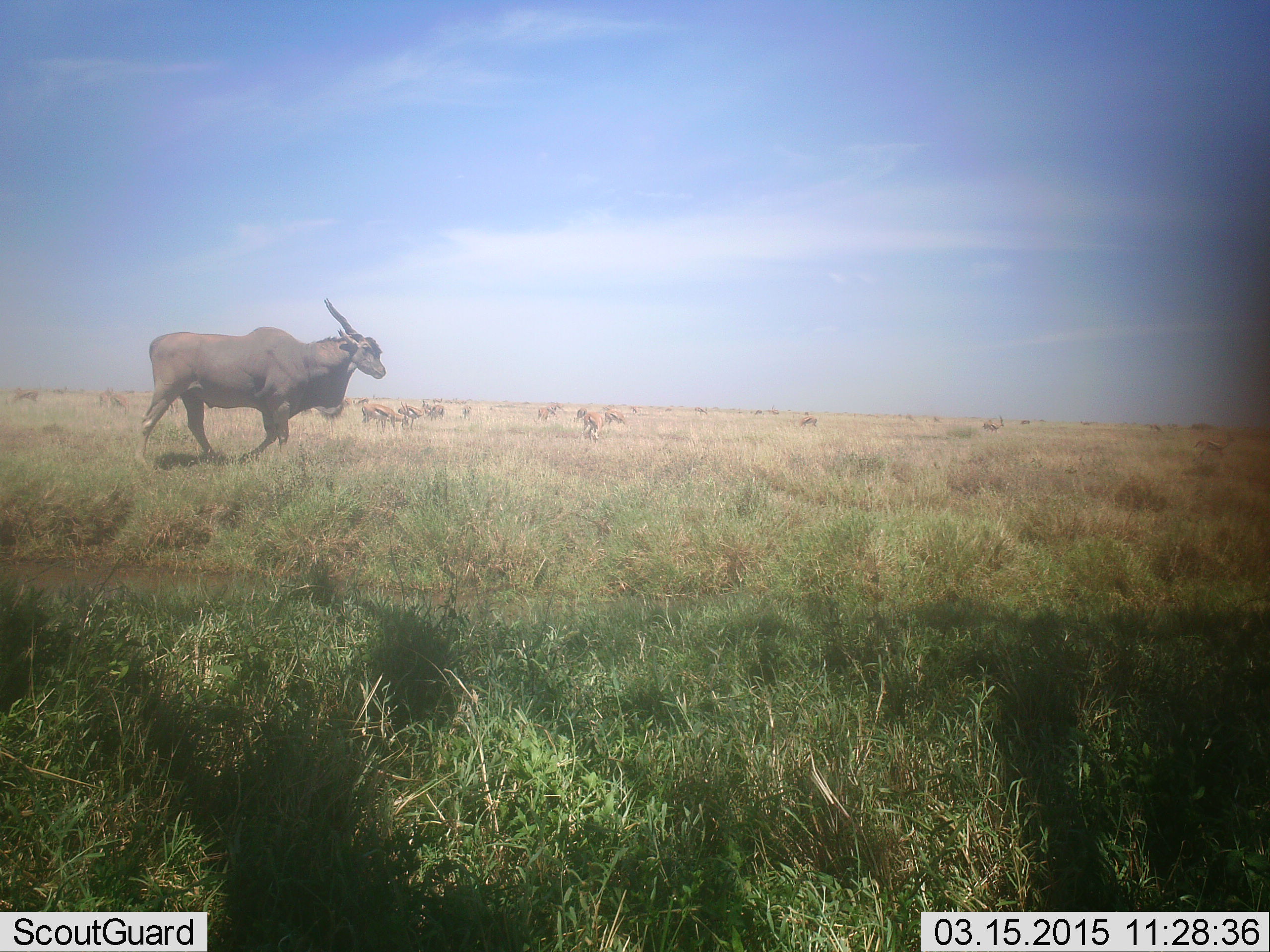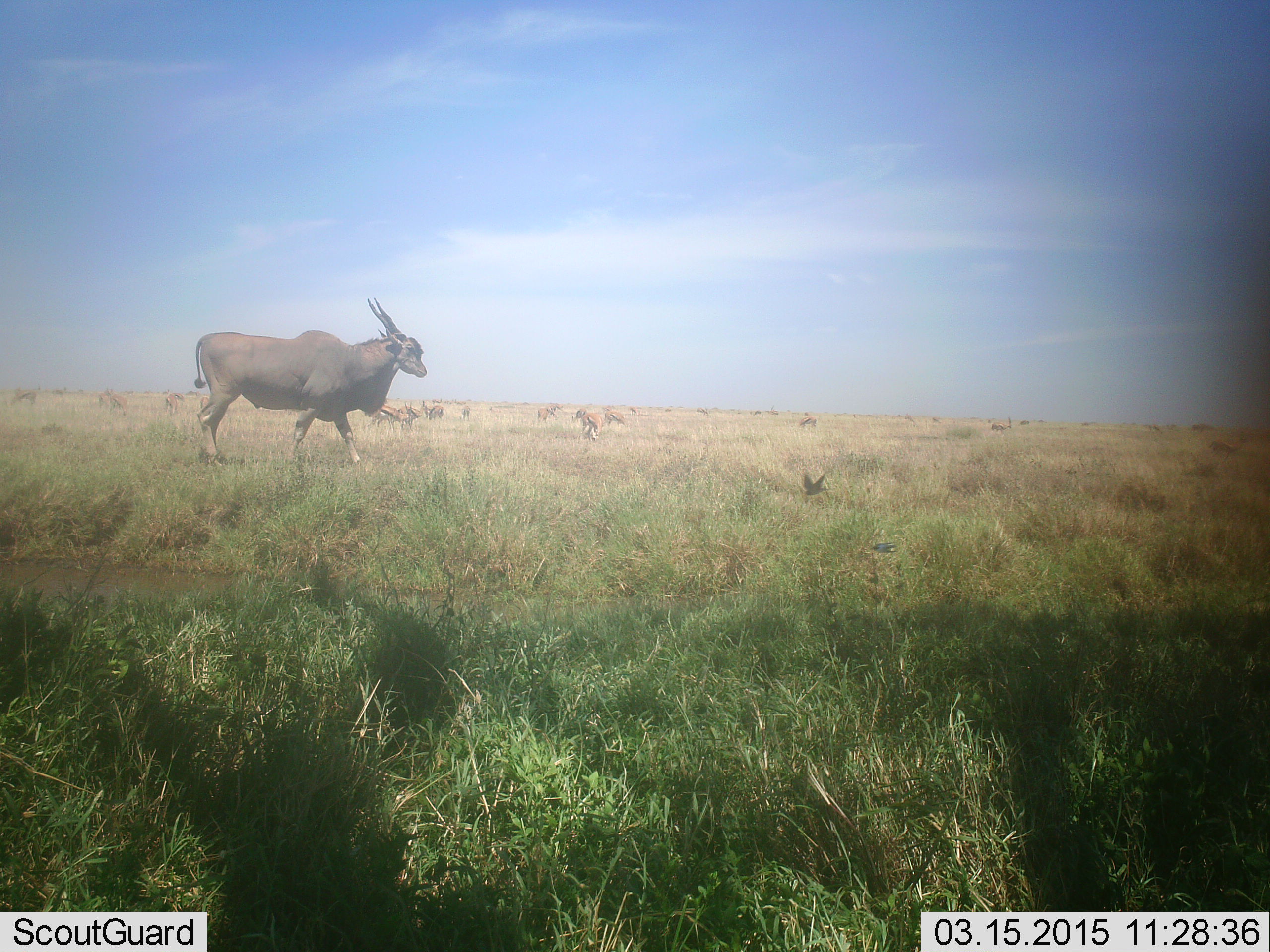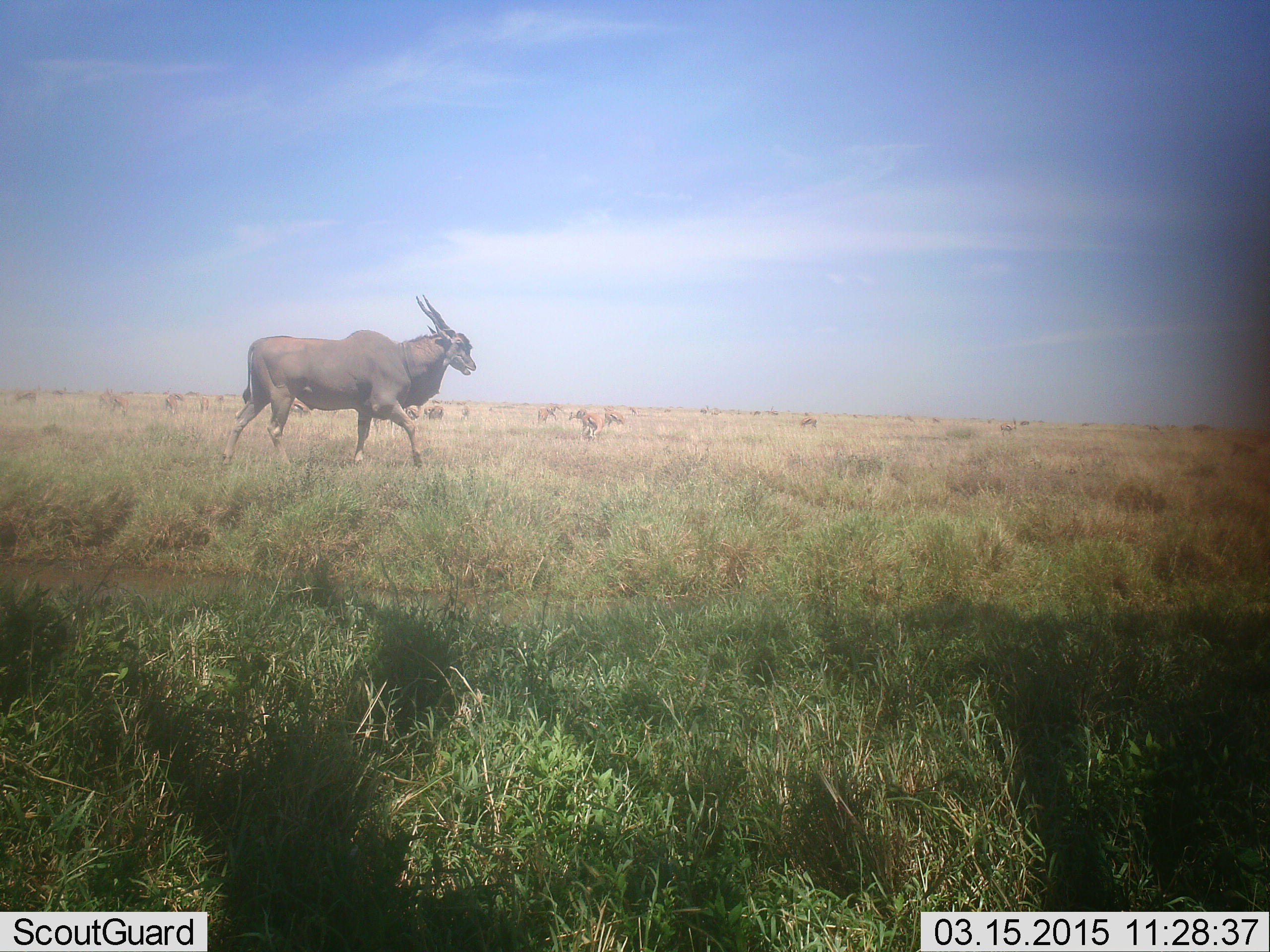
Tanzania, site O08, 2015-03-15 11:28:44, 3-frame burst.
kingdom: Animalia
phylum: Chordata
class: Mammalia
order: Artiodactyla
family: Bovidae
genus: Tragelaphus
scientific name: Tragelaphus oryx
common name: eland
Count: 1.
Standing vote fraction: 10%.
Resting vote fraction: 0%.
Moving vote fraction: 90%.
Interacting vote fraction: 0%.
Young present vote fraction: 0%.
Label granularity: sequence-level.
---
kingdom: Animalia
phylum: Chordata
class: Mammalia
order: Artiodactyla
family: Bovidae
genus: Eudorcas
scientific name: Eudorcas thomsonii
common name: thomson's gazelle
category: gazellethomsons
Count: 11-50.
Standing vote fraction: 80%.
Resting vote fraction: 10%.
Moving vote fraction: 60%.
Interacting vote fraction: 0%.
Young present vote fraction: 0%.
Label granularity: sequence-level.